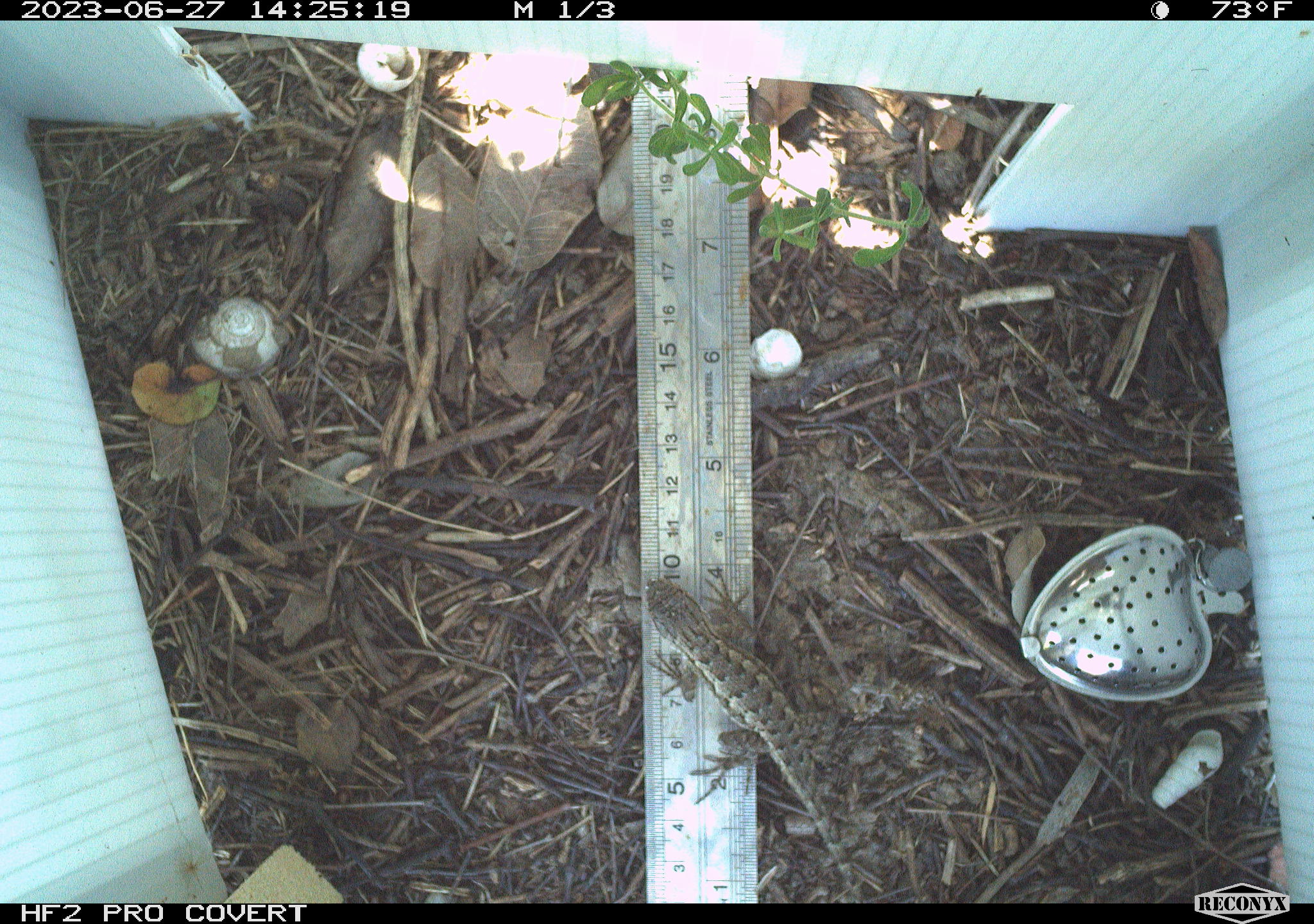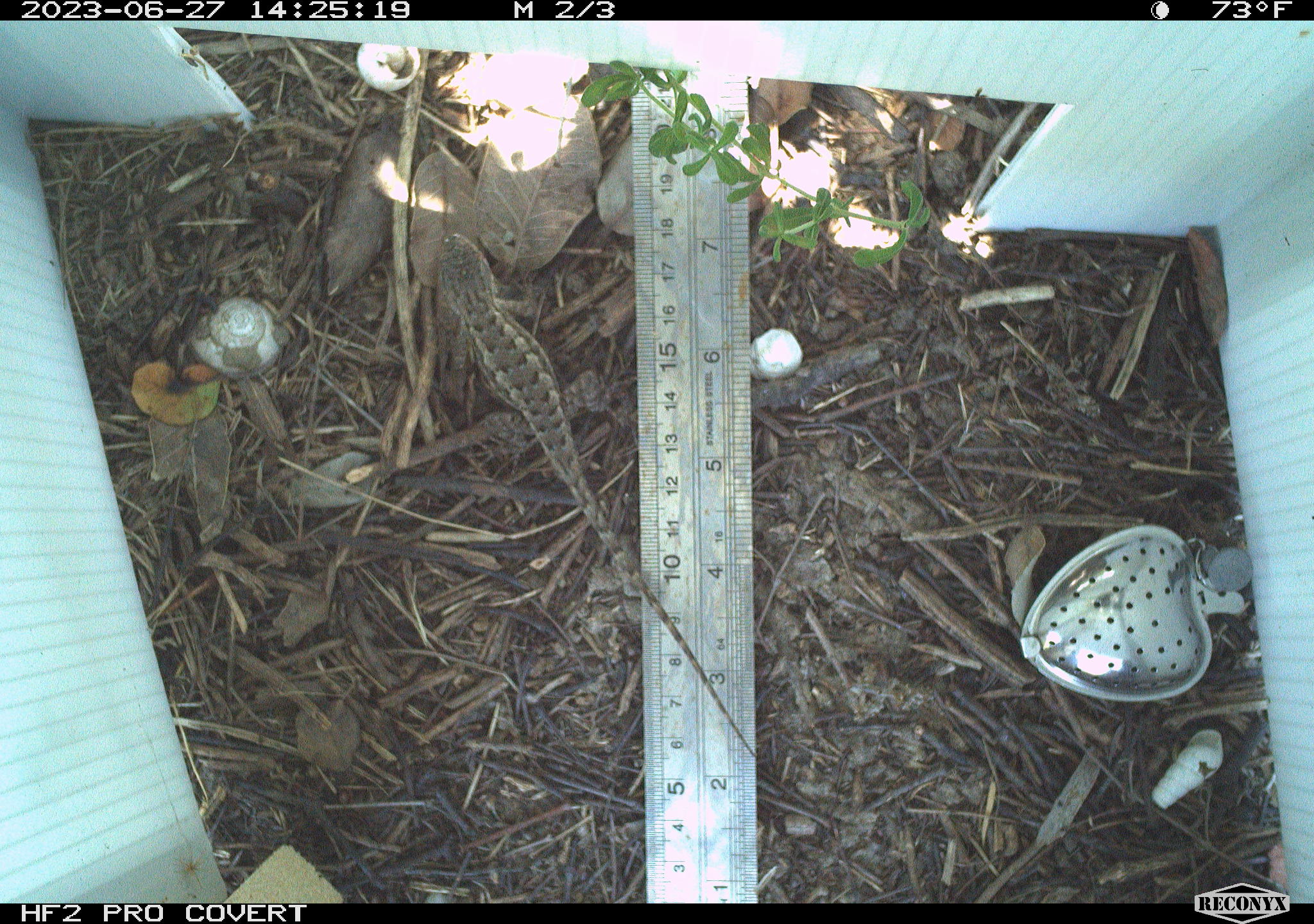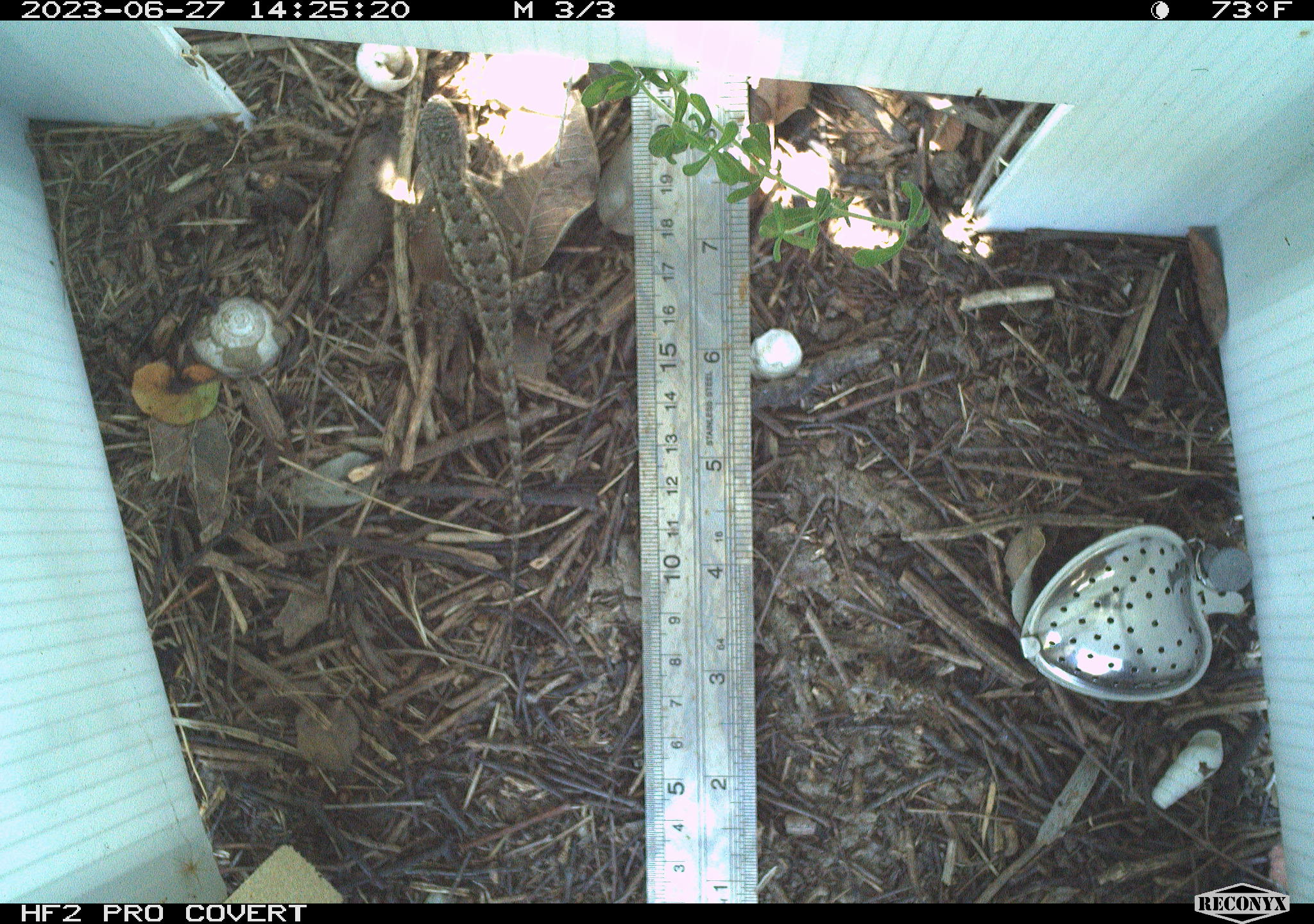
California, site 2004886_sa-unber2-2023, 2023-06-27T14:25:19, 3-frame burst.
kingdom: Animalia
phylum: Chordata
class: Reptilia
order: Squamata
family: Phrynosomatidae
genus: Sceloporus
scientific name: Sceloporus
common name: spiny lizards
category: sceloporus species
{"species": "sceloporus species (spiny lizards) (Sceloporus)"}